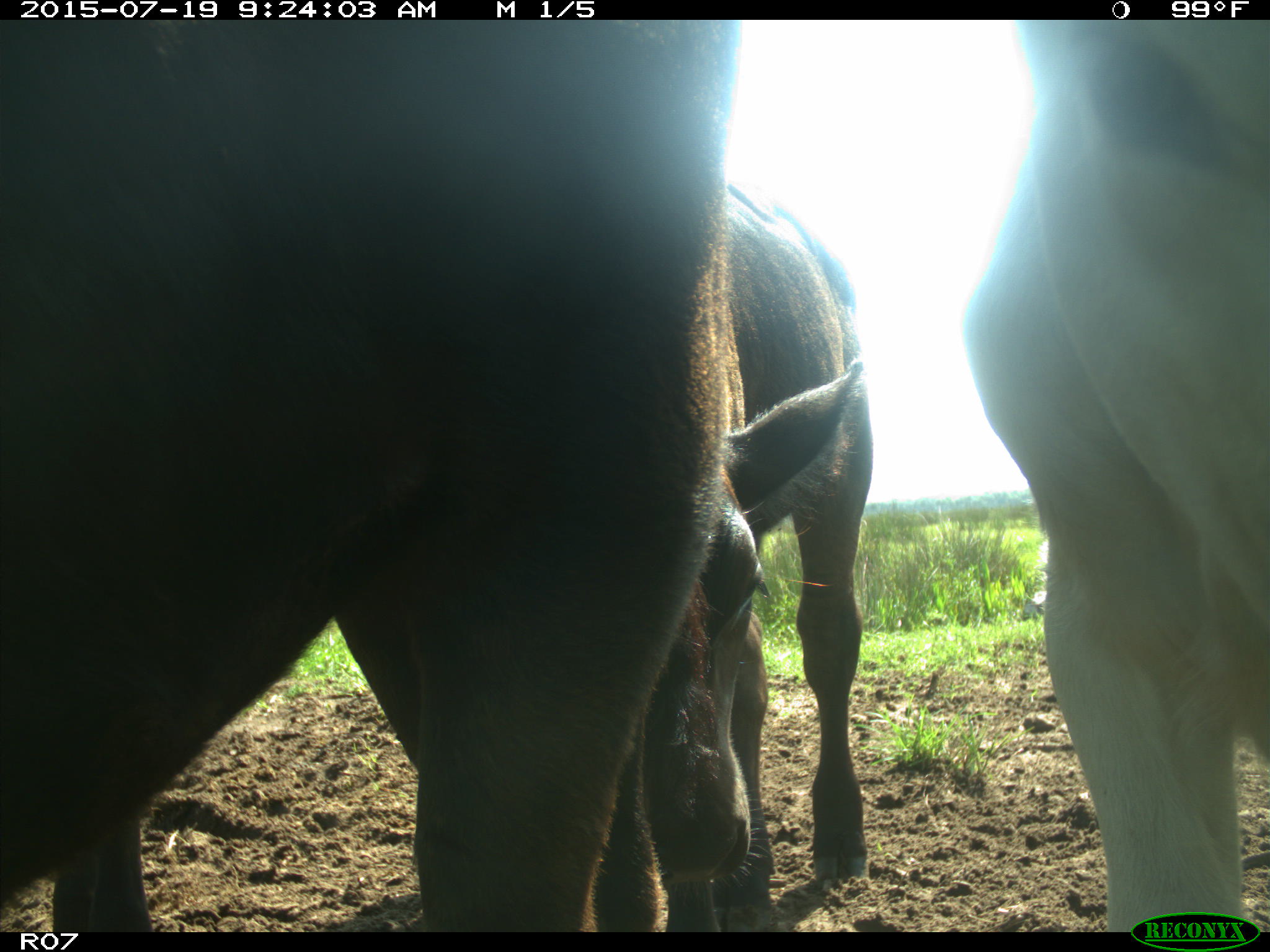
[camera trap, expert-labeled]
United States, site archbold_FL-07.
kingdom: Animalia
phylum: Chordata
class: Mammalia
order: Artiodactyla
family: Bovidae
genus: Bos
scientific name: Bos taurus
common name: domestic cow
Bos taurus (domestic cow).